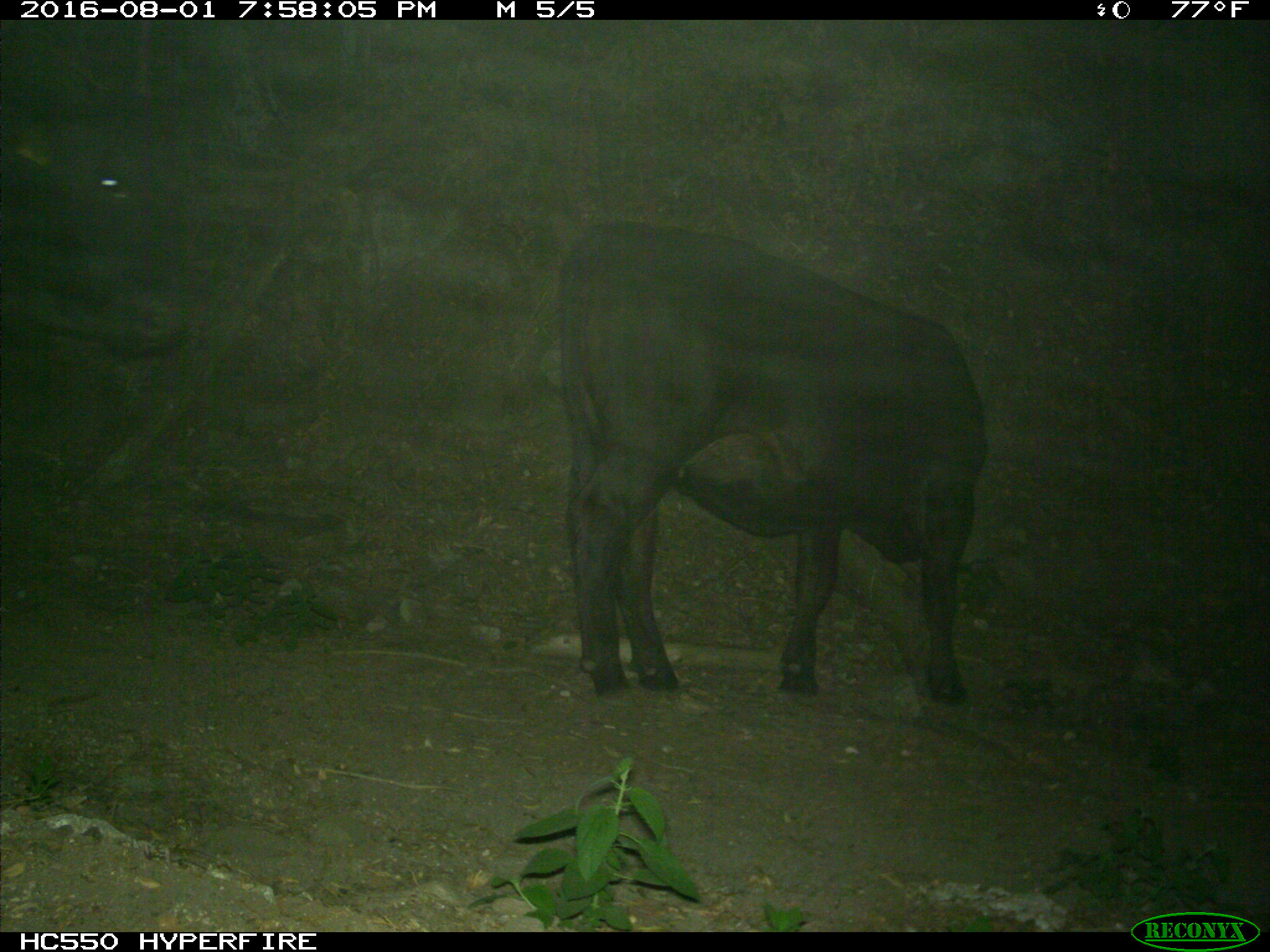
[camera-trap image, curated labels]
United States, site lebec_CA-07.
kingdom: Animalia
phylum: Chordata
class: Mammalia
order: Artiodactyla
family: Bovidae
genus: Bos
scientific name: Bos taurus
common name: domestic cow